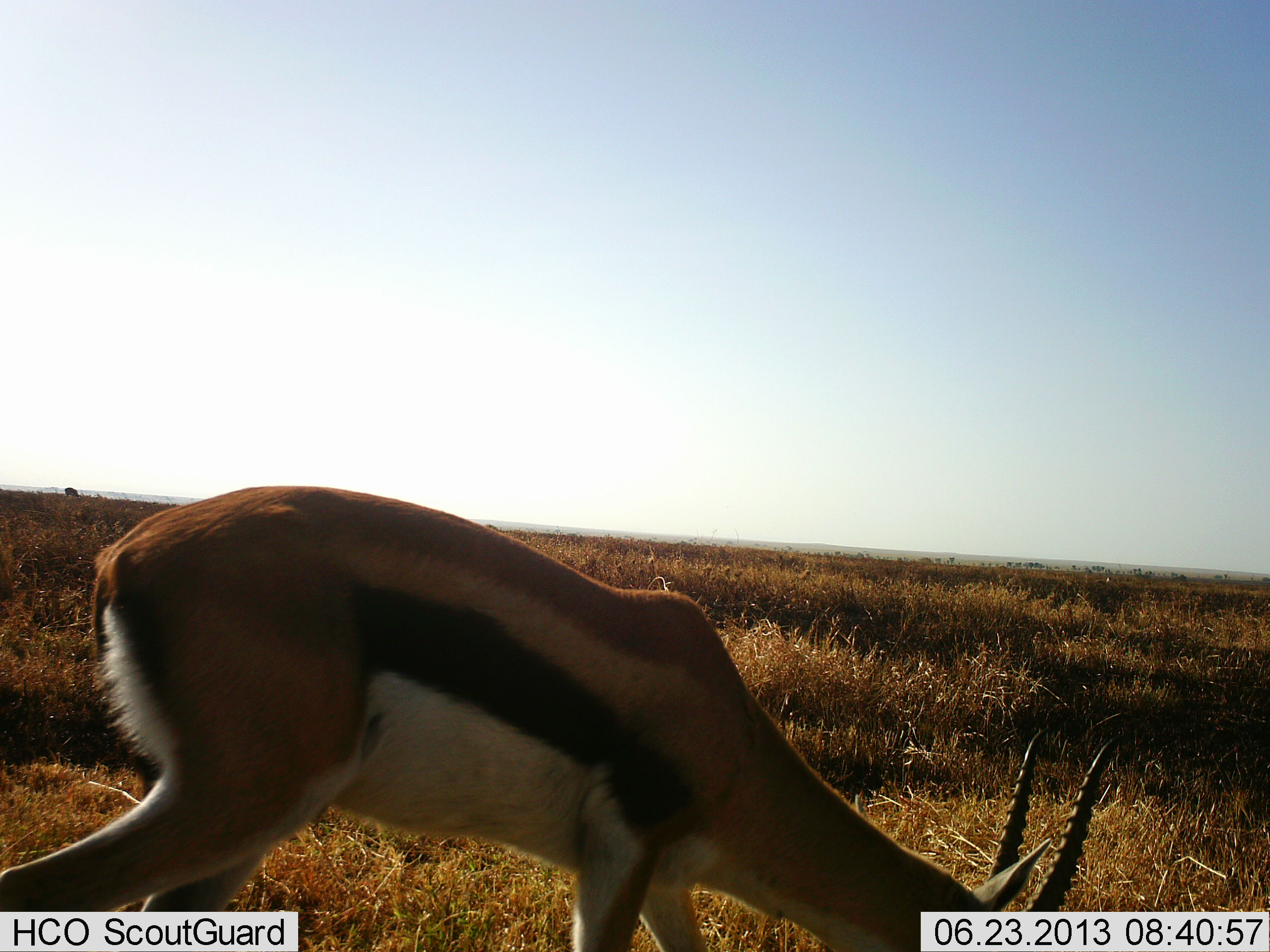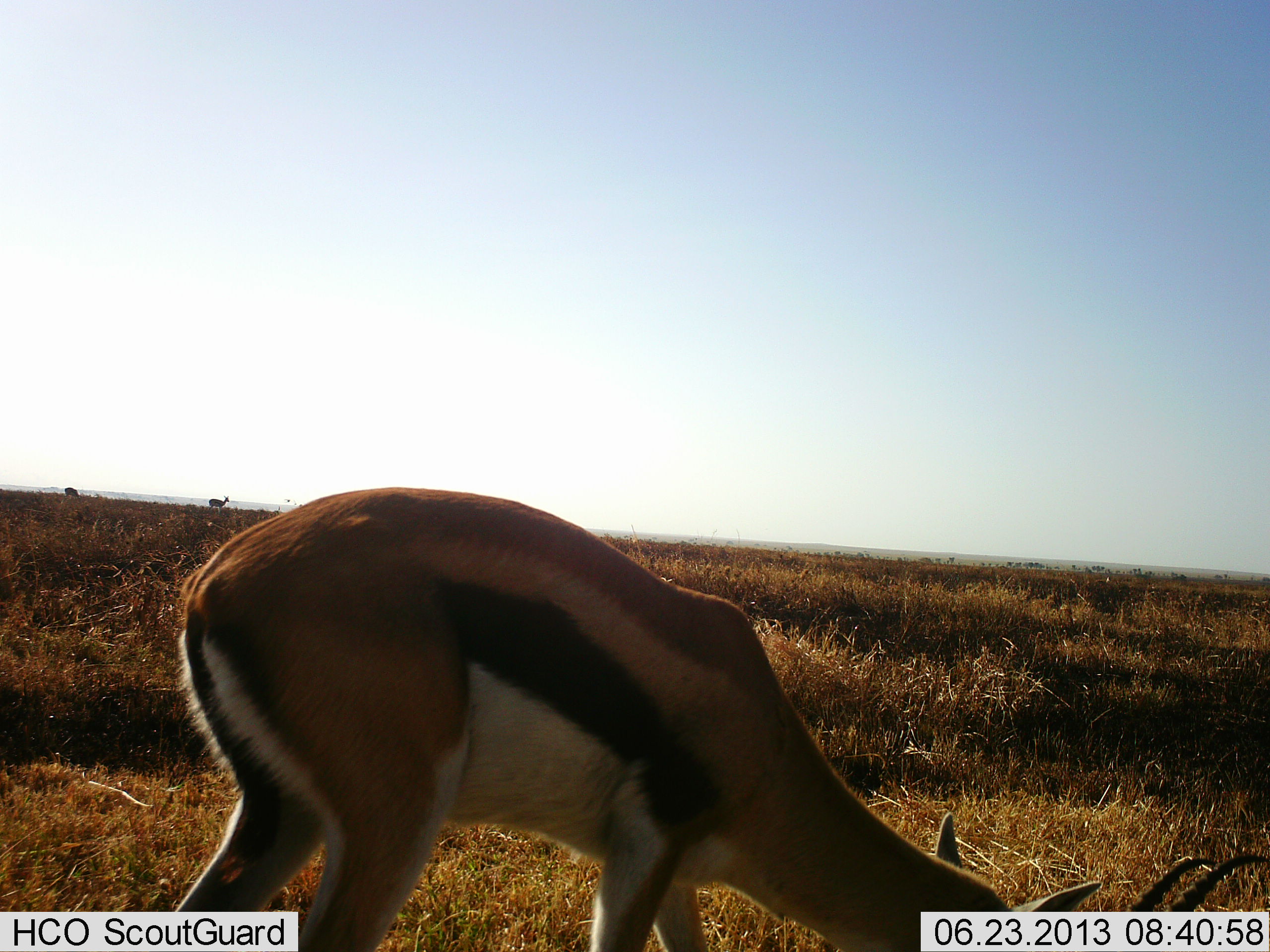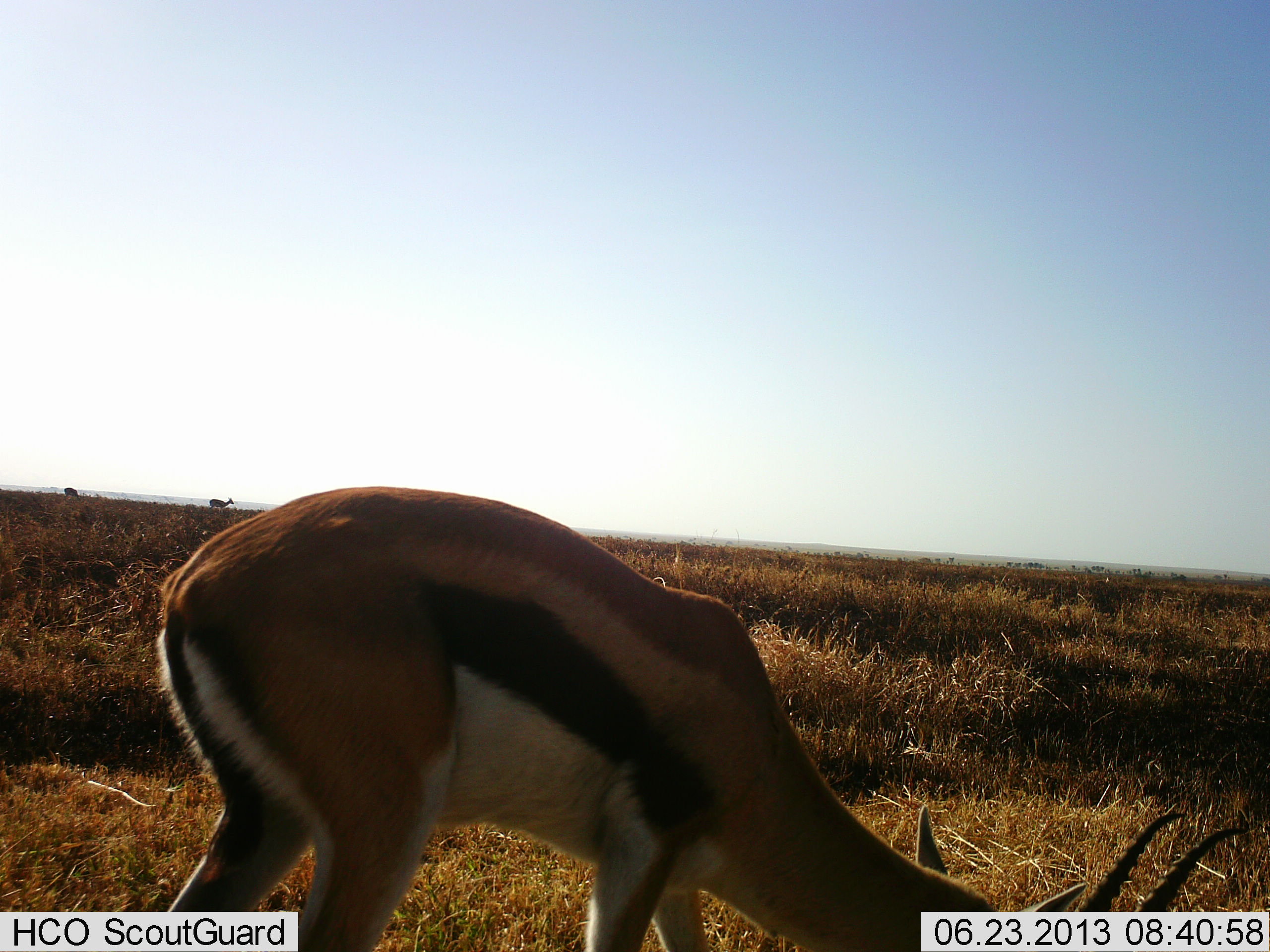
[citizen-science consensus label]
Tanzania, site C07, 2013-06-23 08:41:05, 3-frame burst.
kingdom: Animalia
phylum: Chordata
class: Mammalia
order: Artiodactyla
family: Bovidae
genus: Eudorcas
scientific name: Eudorcas thomsonii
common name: thomson's gazelle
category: gazellethomsons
Gazellethomsons (thomson's gazelle) (Eudorcas thomsonii), count 1. Behavior (volunteer vote fractions): standing 30%, resting 0%, moving 4%, interacting 0%. Young present (vote fraction): 0%. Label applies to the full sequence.